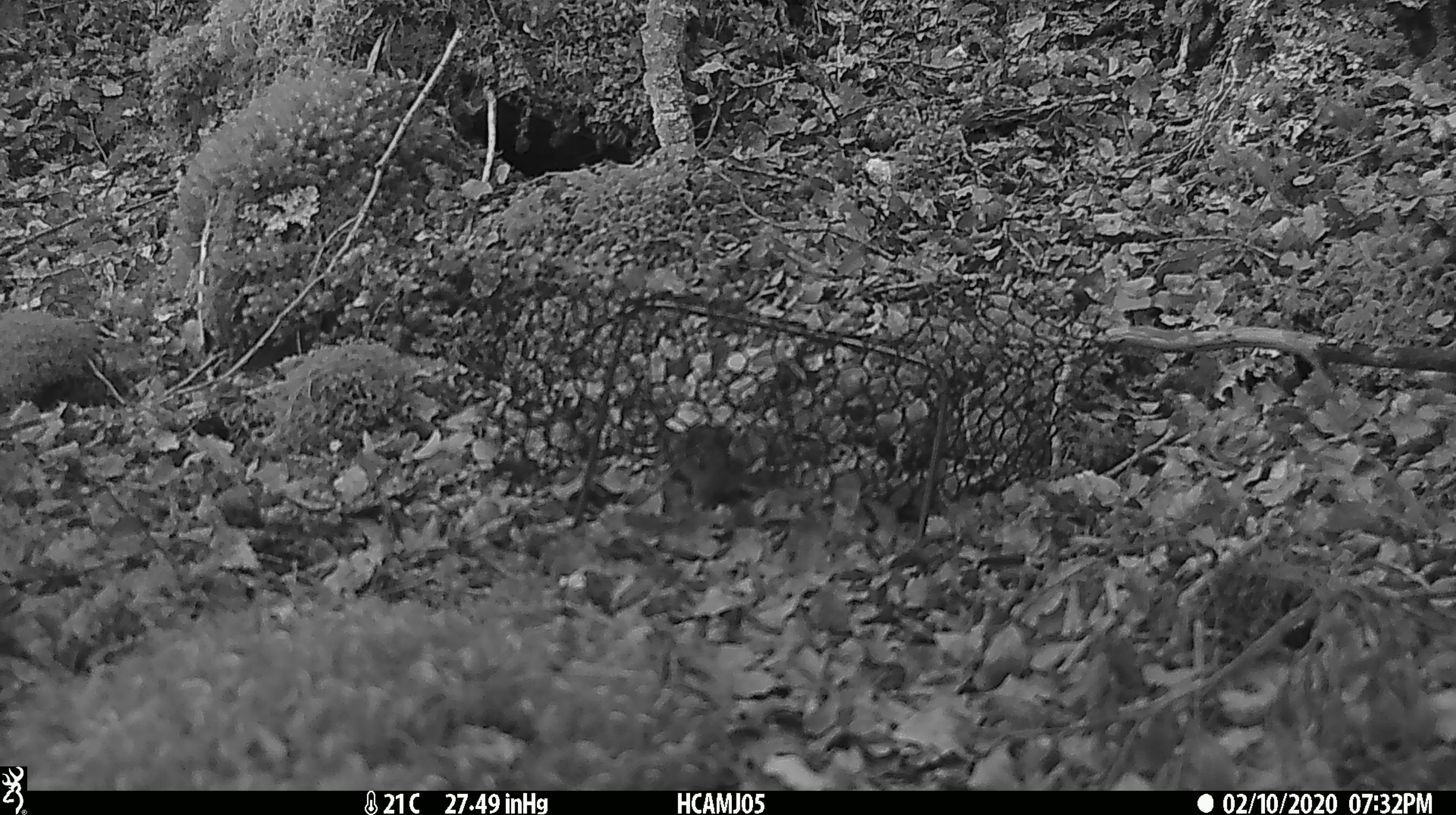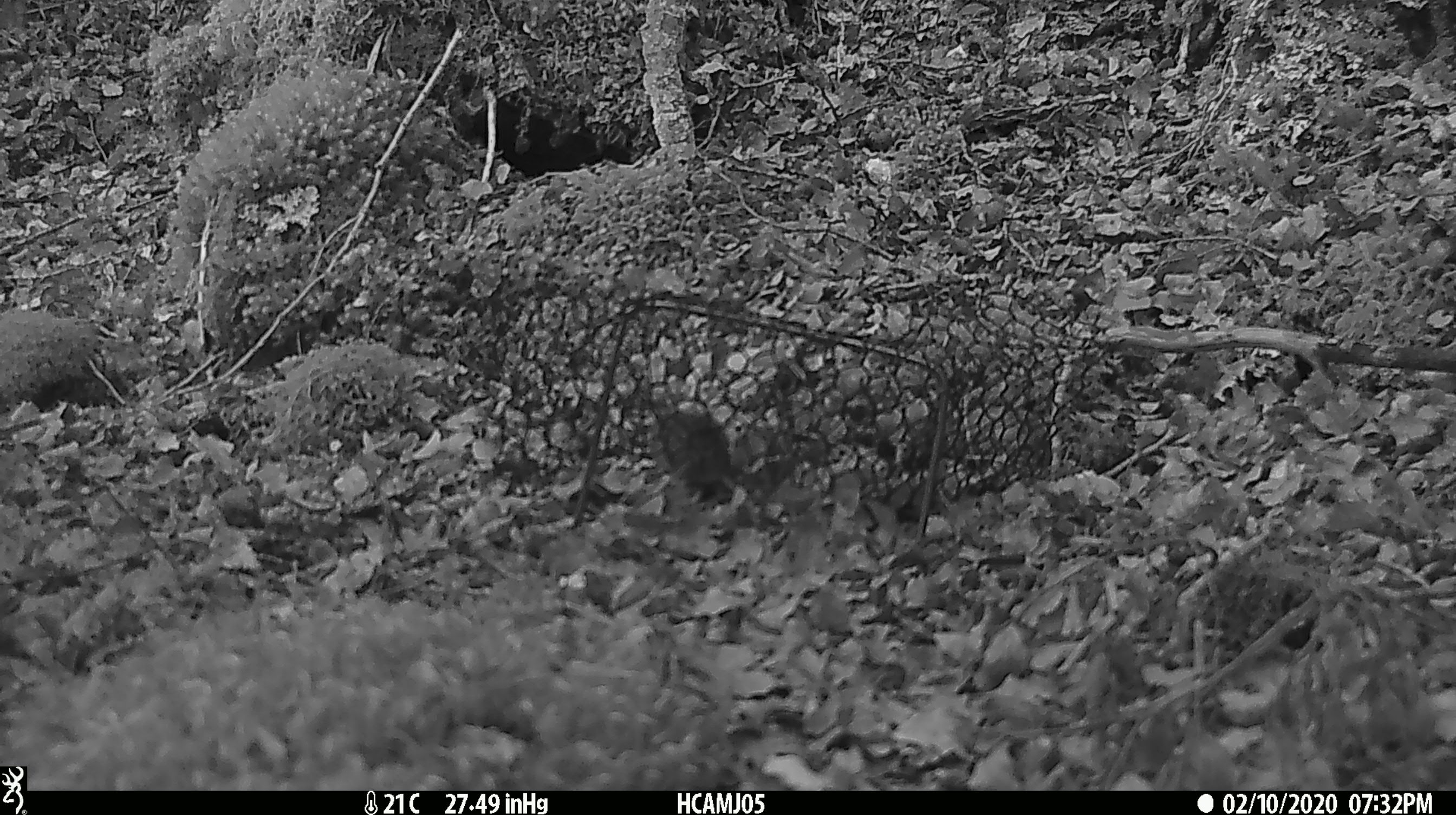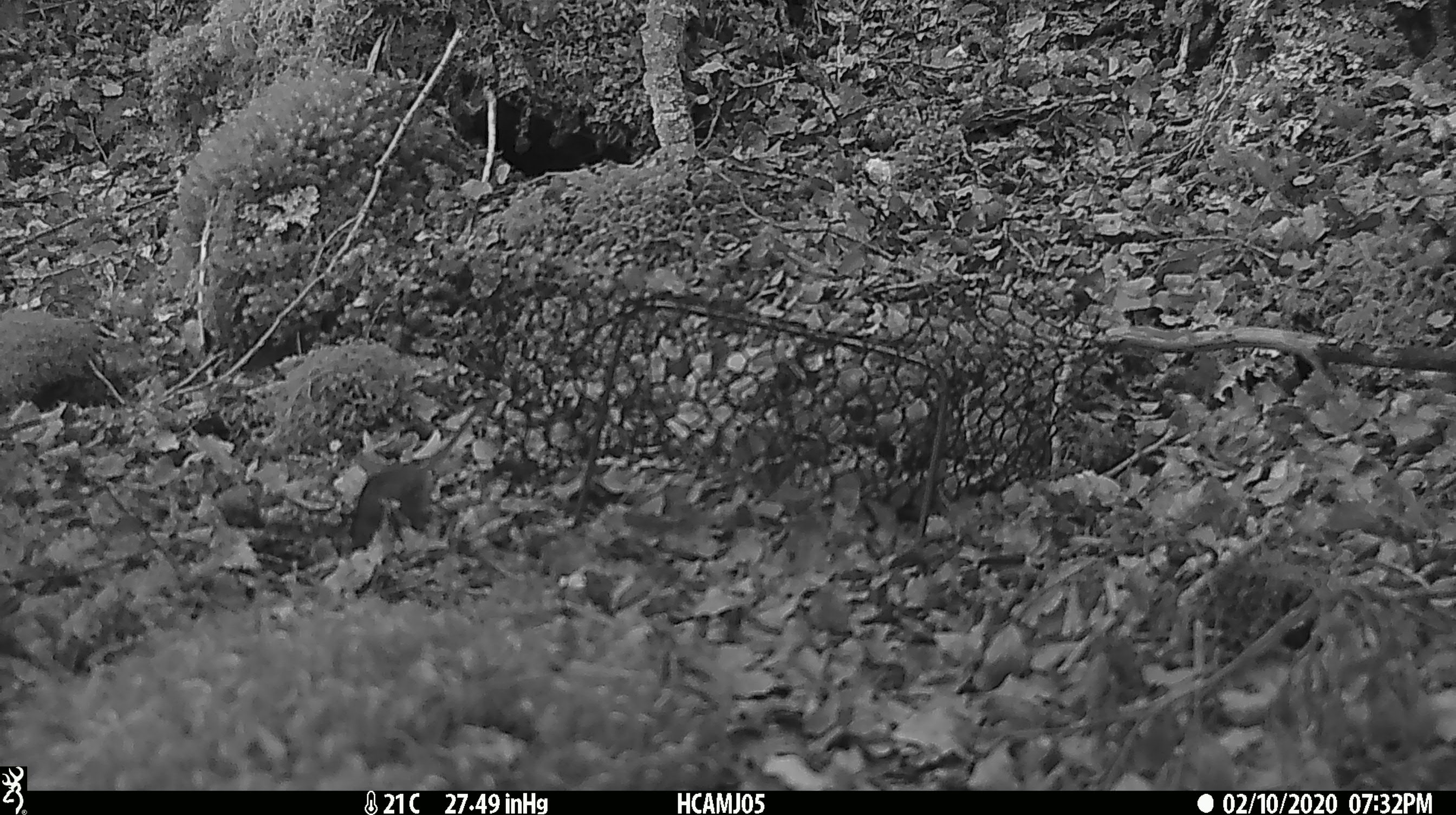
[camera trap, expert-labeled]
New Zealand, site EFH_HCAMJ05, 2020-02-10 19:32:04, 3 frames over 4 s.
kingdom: Animalia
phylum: Chordata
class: Mammalia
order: Rodentia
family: Muridae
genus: Mus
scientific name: Mus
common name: mouse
Mouse (Mus).